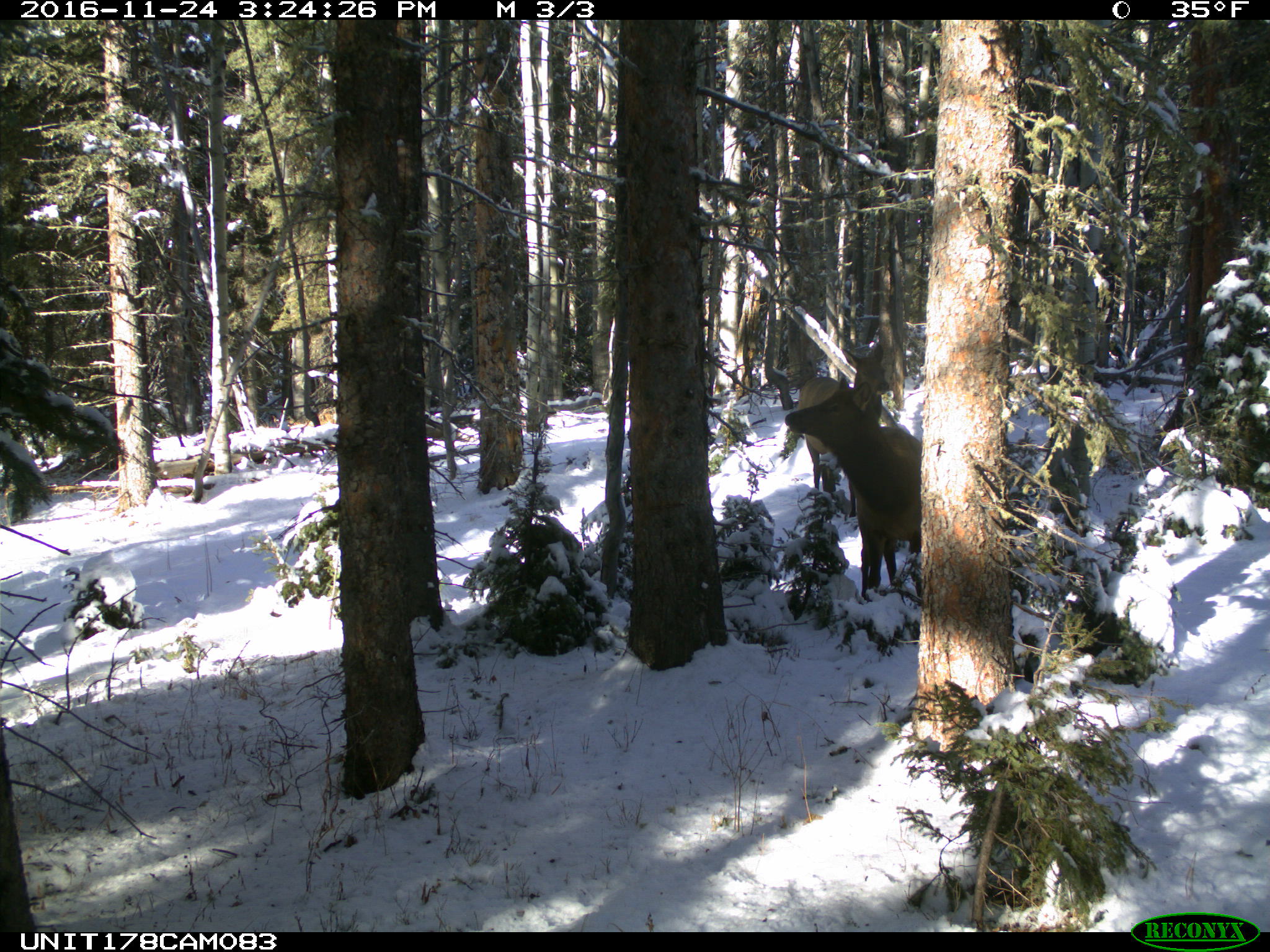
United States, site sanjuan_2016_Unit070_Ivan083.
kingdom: Animalia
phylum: Chordata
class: Mammalia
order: Artiodactyla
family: Cervidae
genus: Cervus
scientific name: Cervus elaphus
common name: red deer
Cervus elaphus (red deer).